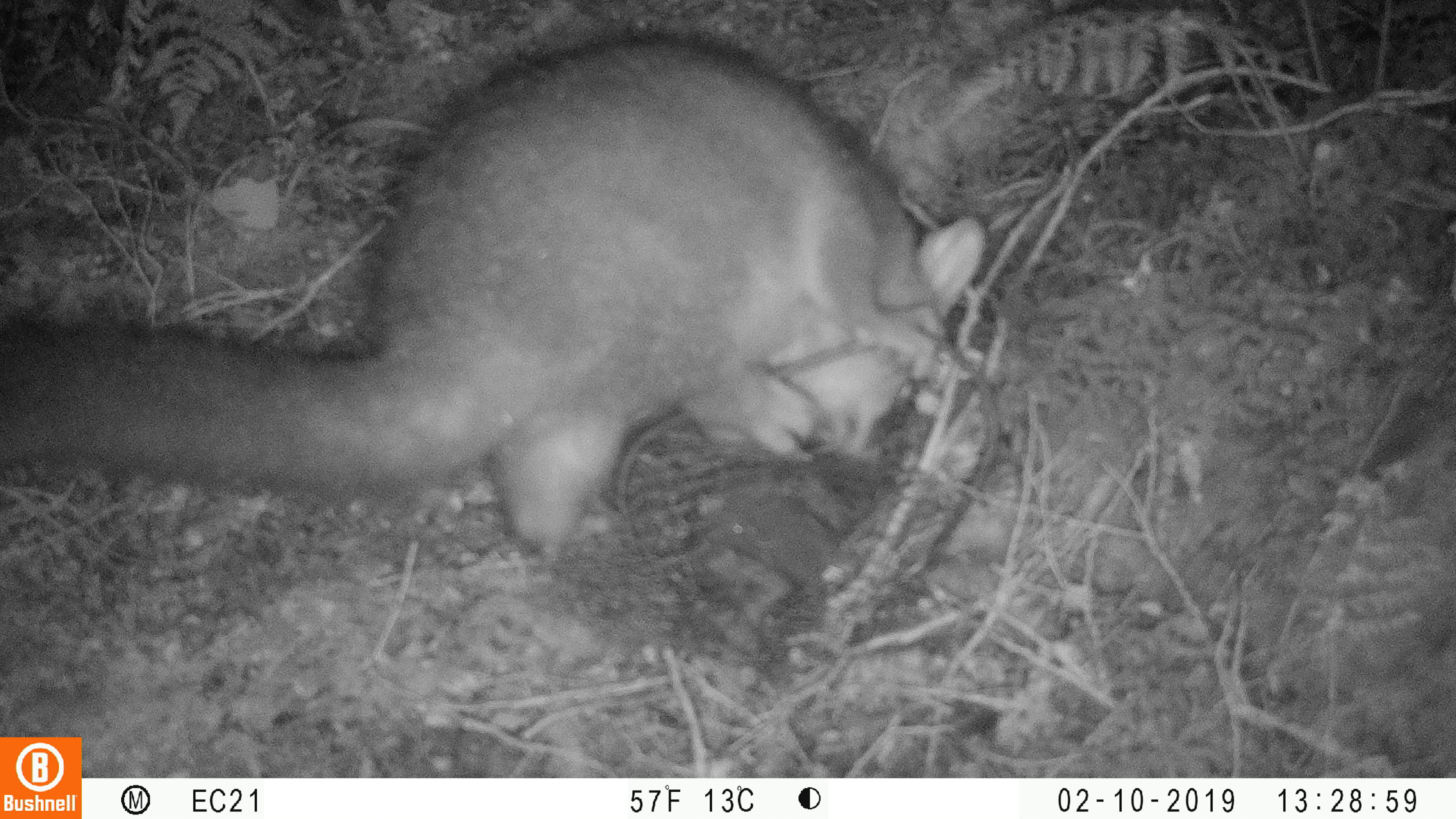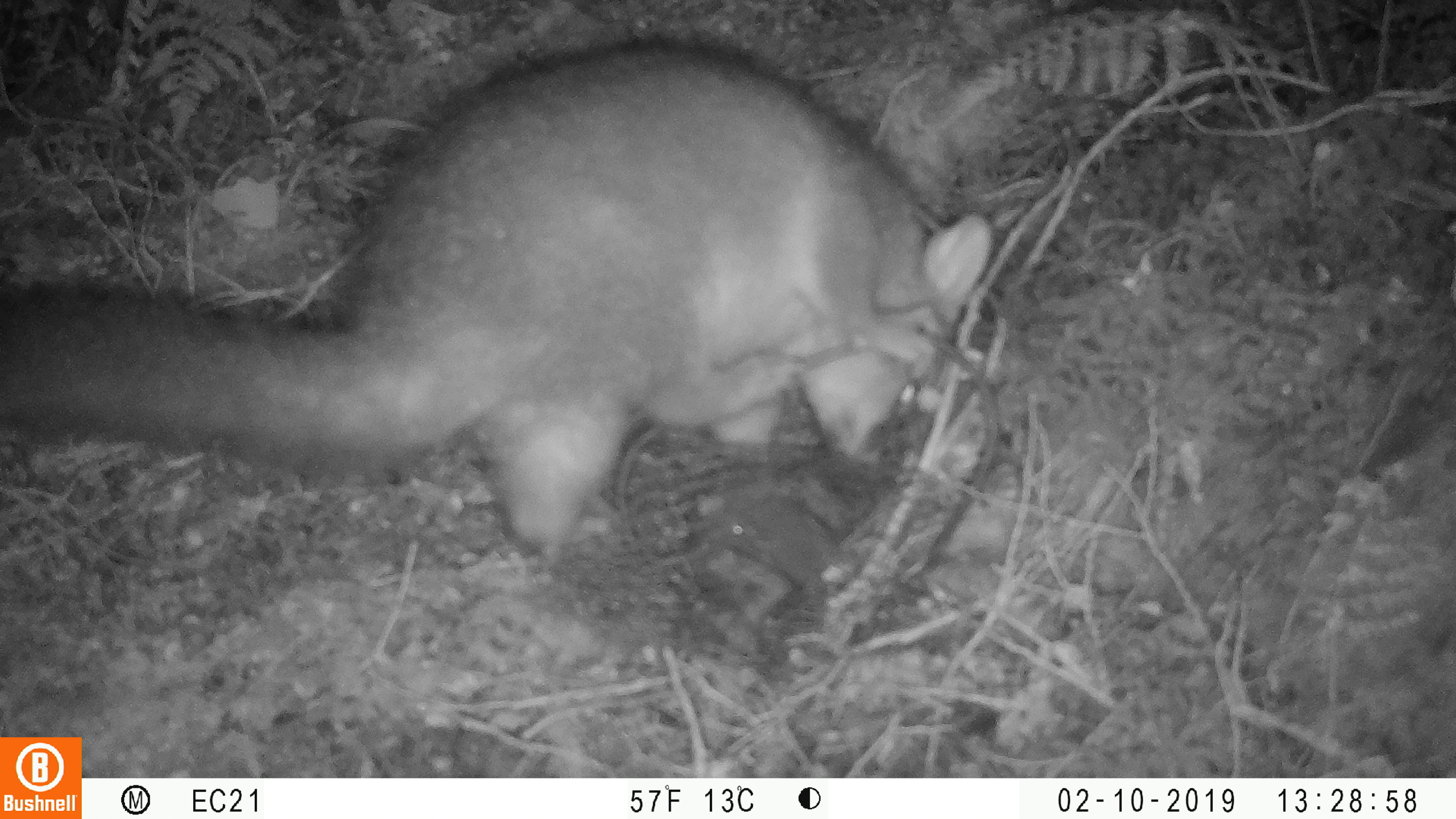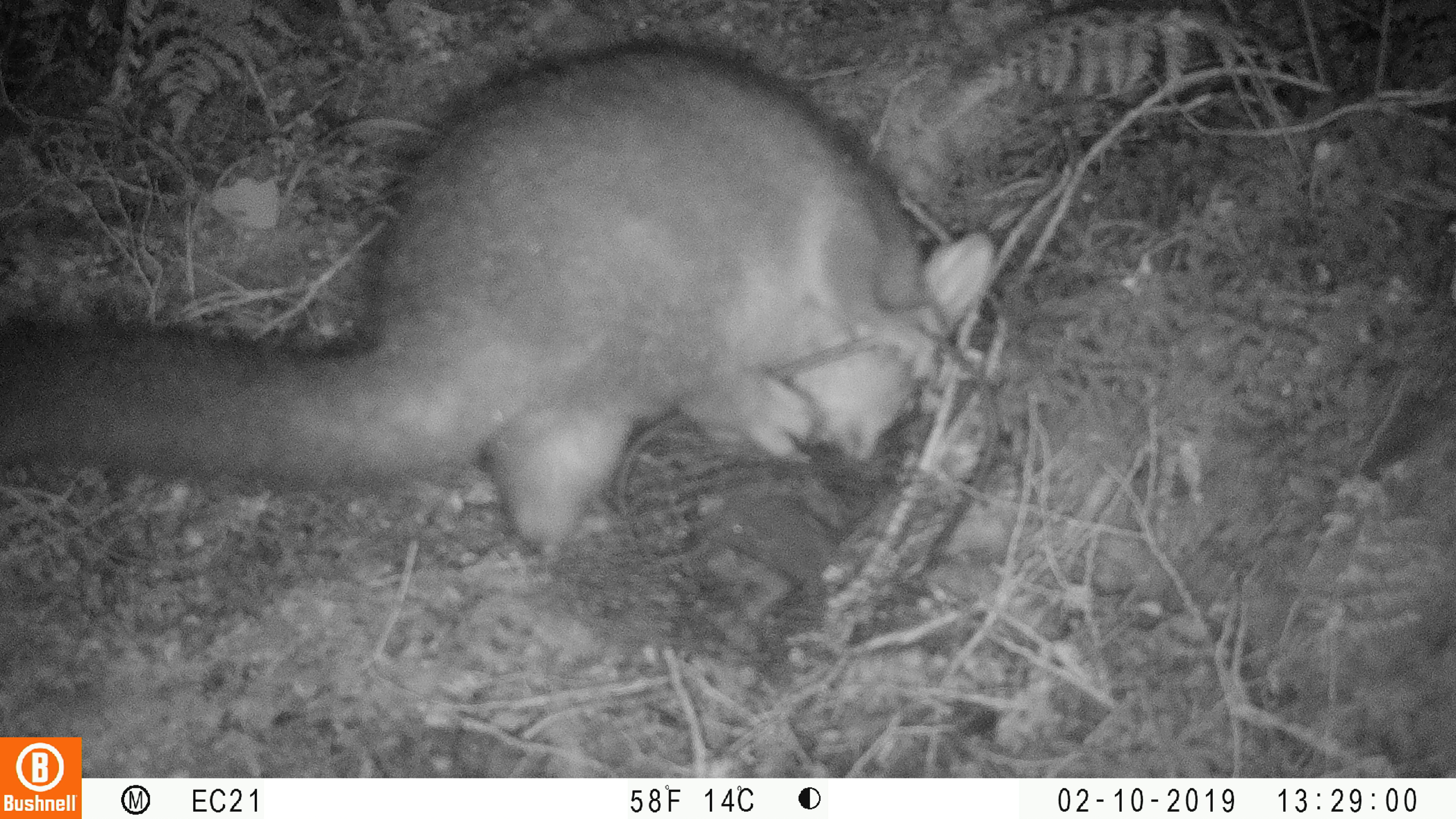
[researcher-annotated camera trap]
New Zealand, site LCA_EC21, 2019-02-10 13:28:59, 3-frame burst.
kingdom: Animalia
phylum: Chordata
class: Mammalia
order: Diprotodontia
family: Phalangeridae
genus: Trichosurus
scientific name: Trichosurus vulpecula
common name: common brushtail possum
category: possum